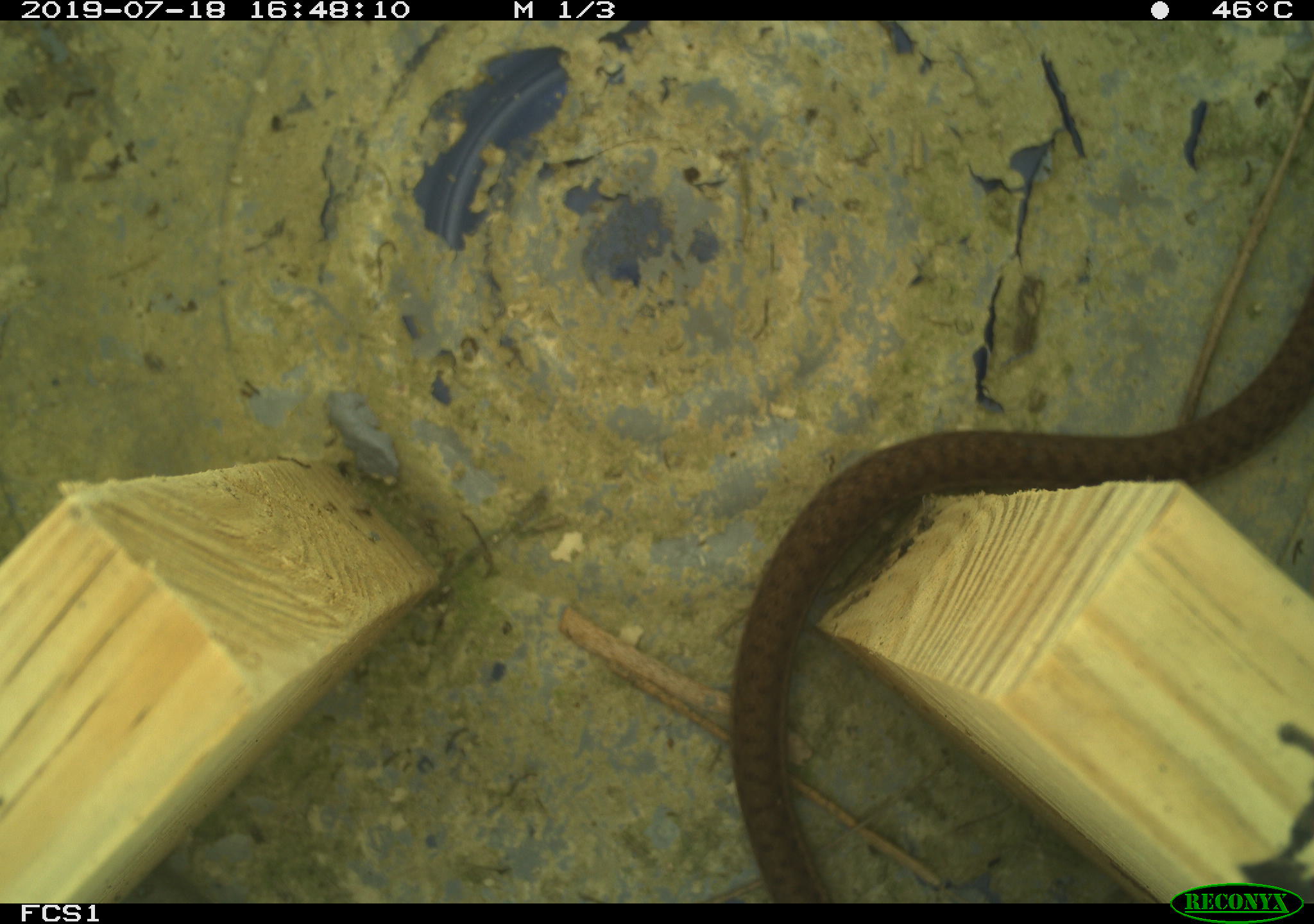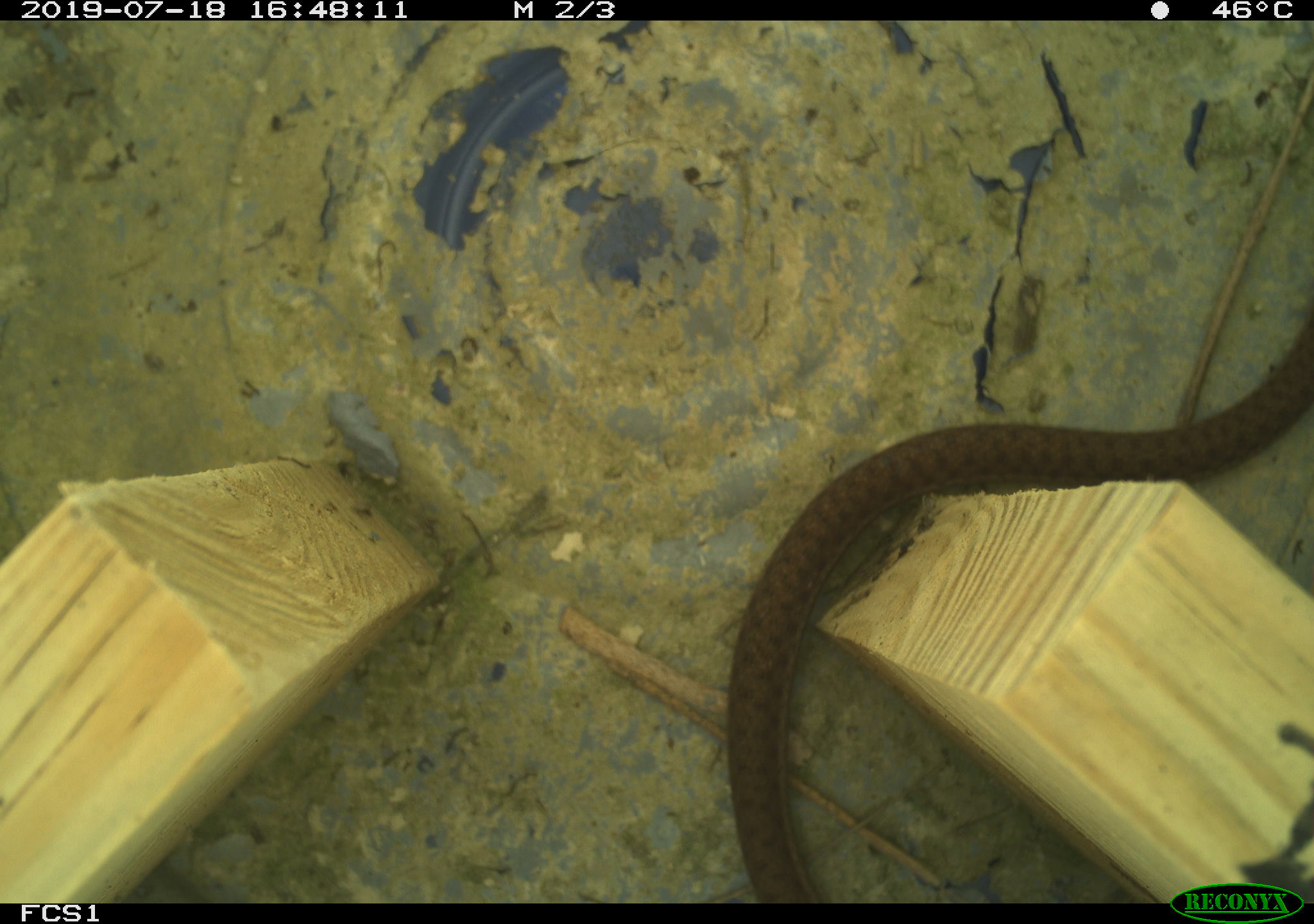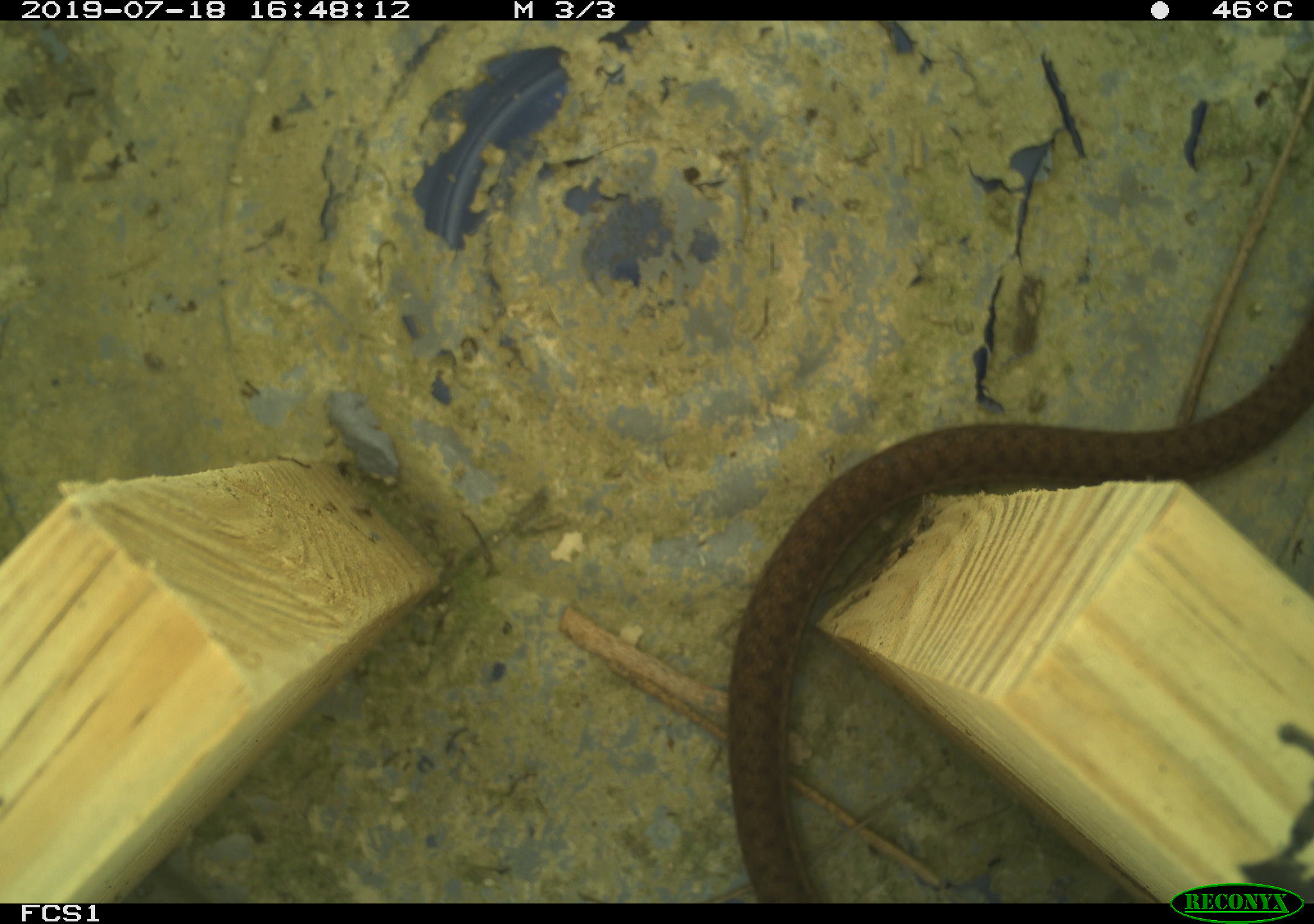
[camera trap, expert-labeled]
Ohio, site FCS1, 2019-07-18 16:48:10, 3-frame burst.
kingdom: Animalia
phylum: Chordata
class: Reptilia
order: Squamata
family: Colubridae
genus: Thamnophis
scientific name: Thamnophis sirtalis sirtalis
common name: eastern gartersnake